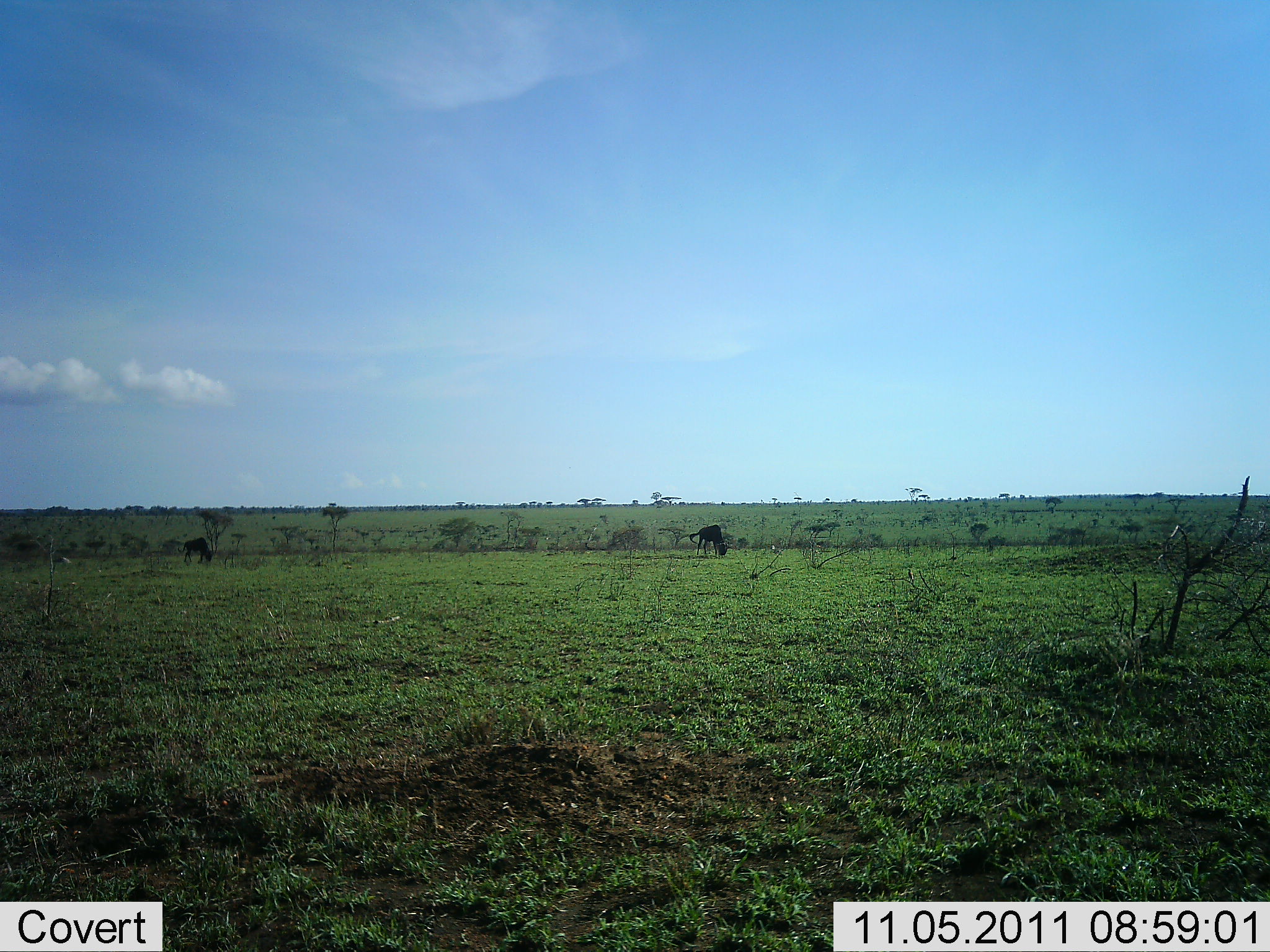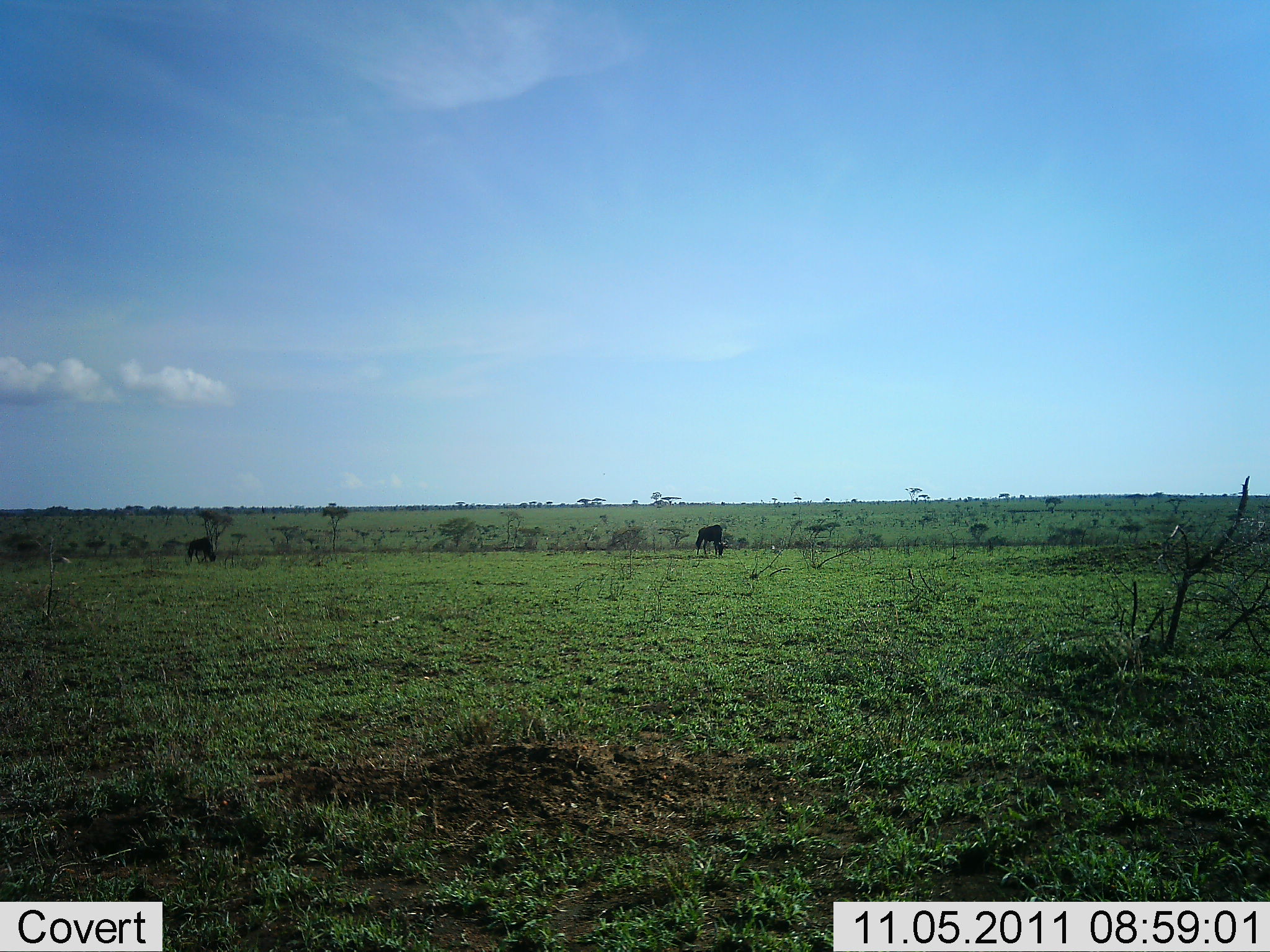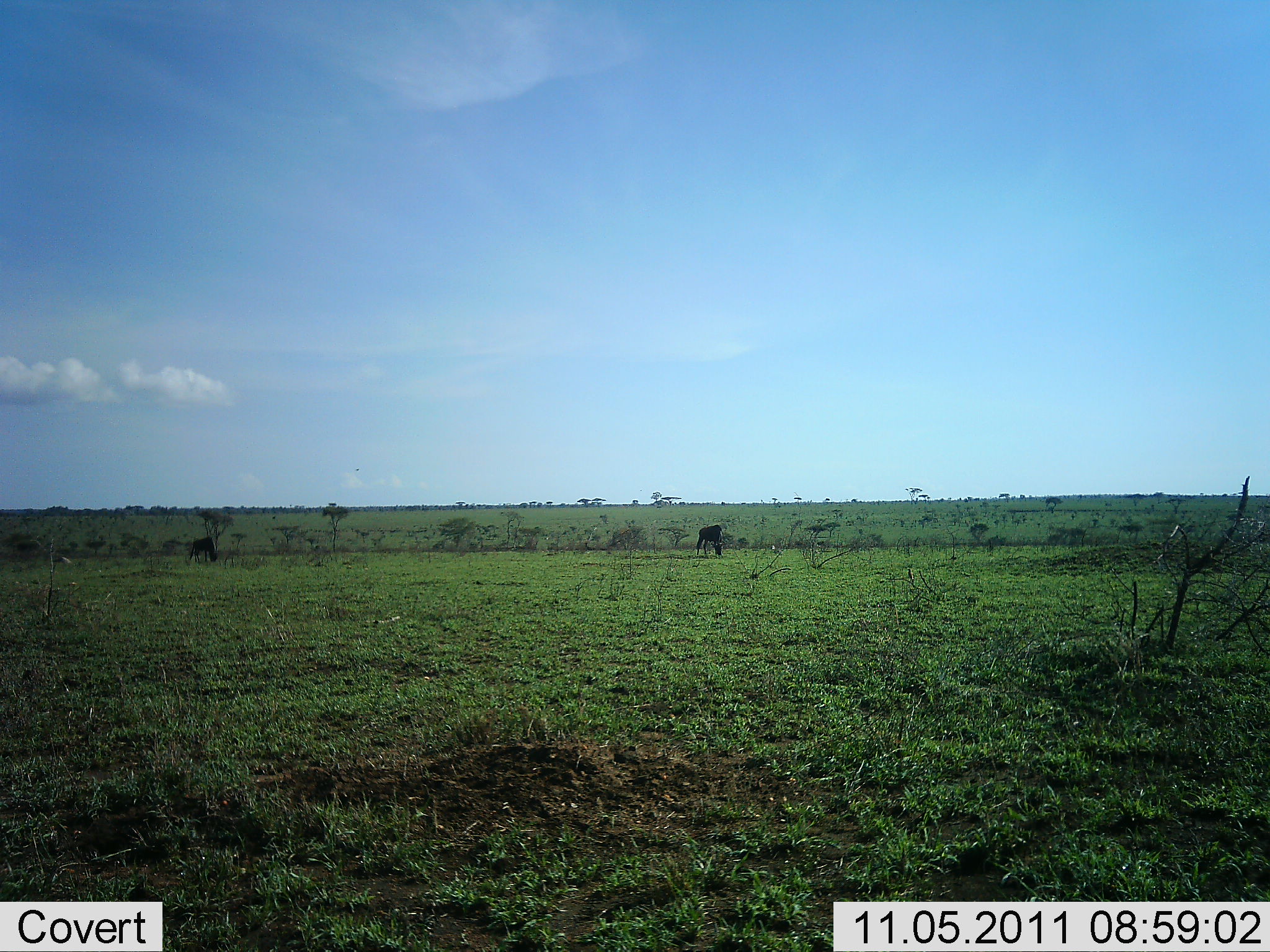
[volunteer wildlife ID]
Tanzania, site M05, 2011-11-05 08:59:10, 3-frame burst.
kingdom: Animalia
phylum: Chordata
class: Mammalia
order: Artiodactyla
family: Bovidae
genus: Connochaetes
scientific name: Connochaetes taurinus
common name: blue wildebeest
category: wildebeest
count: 2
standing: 27%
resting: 0%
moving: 0%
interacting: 0%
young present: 0%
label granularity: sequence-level